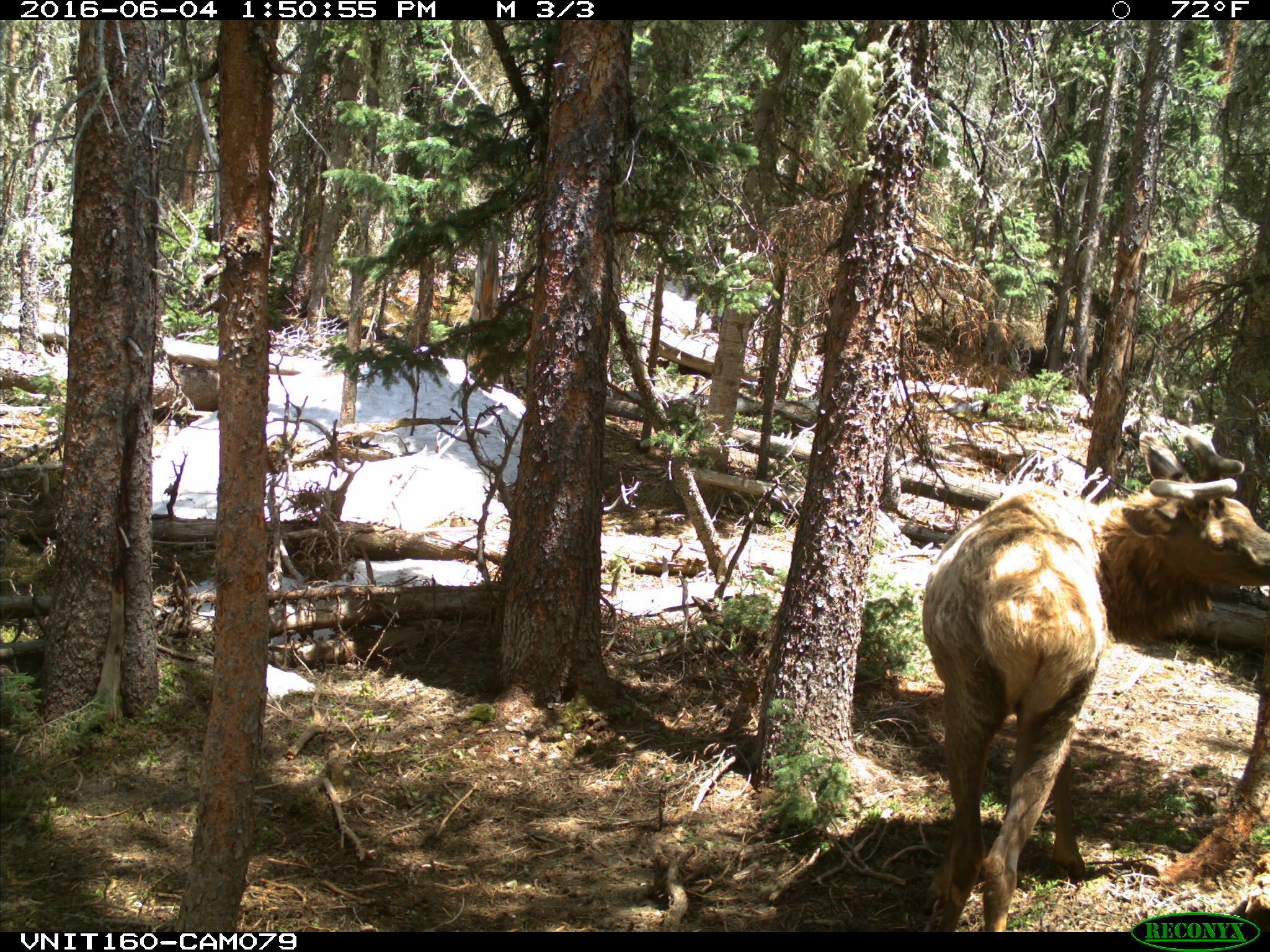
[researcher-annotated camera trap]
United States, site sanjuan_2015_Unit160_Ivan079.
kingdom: Animalia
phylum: Chordata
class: Mammalia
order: Artiodactyla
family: Cervidae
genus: Cervus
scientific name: Cervus elaphus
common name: red deer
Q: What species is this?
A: Cervus elaphus (red deer).